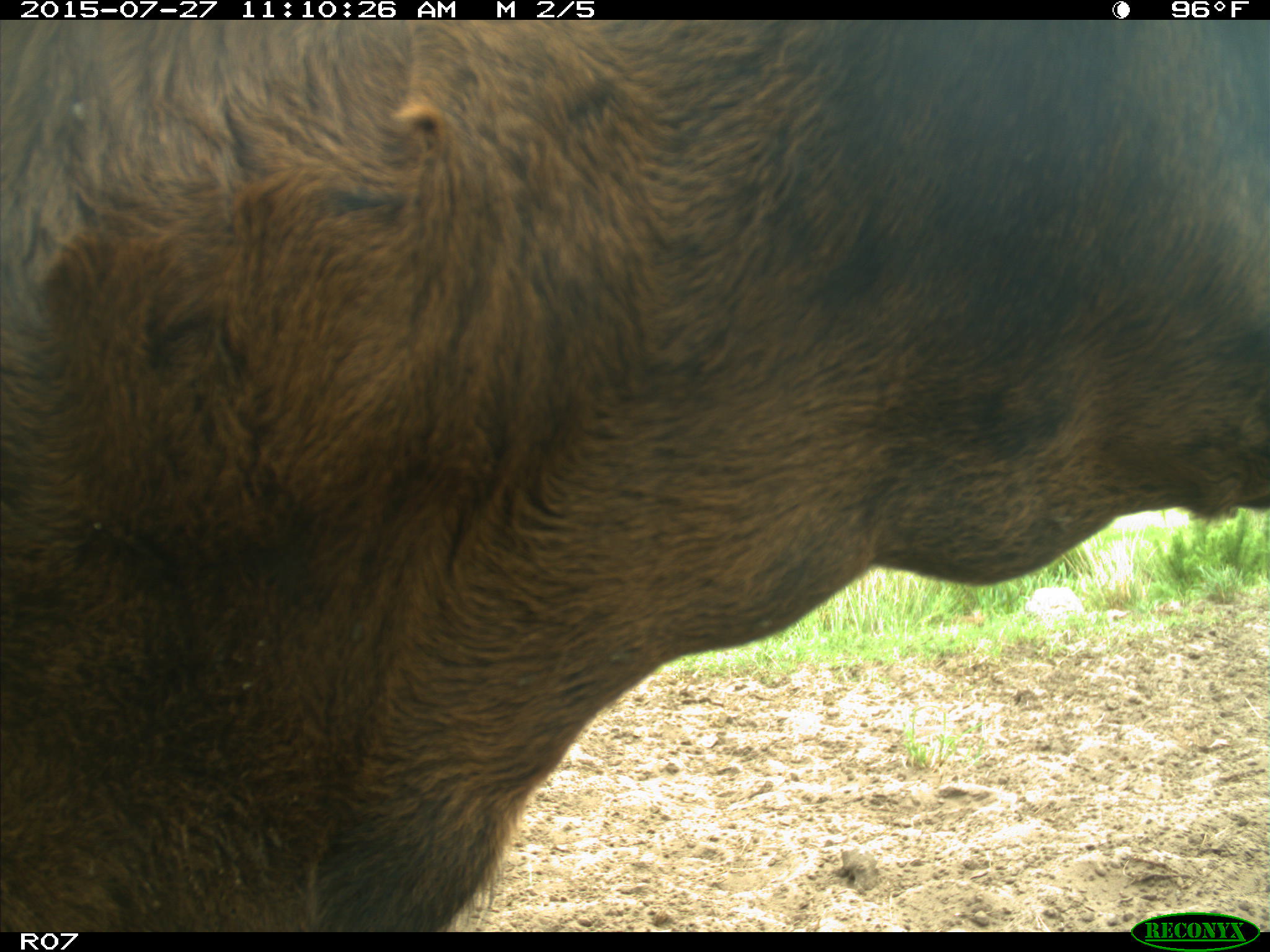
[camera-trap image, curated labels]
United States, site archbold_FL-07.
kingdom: Animalia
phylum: Chordata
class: Mammalia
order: Artiodactyla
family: Bovidae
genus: Bos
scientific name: Bos taurus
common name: domestic cow